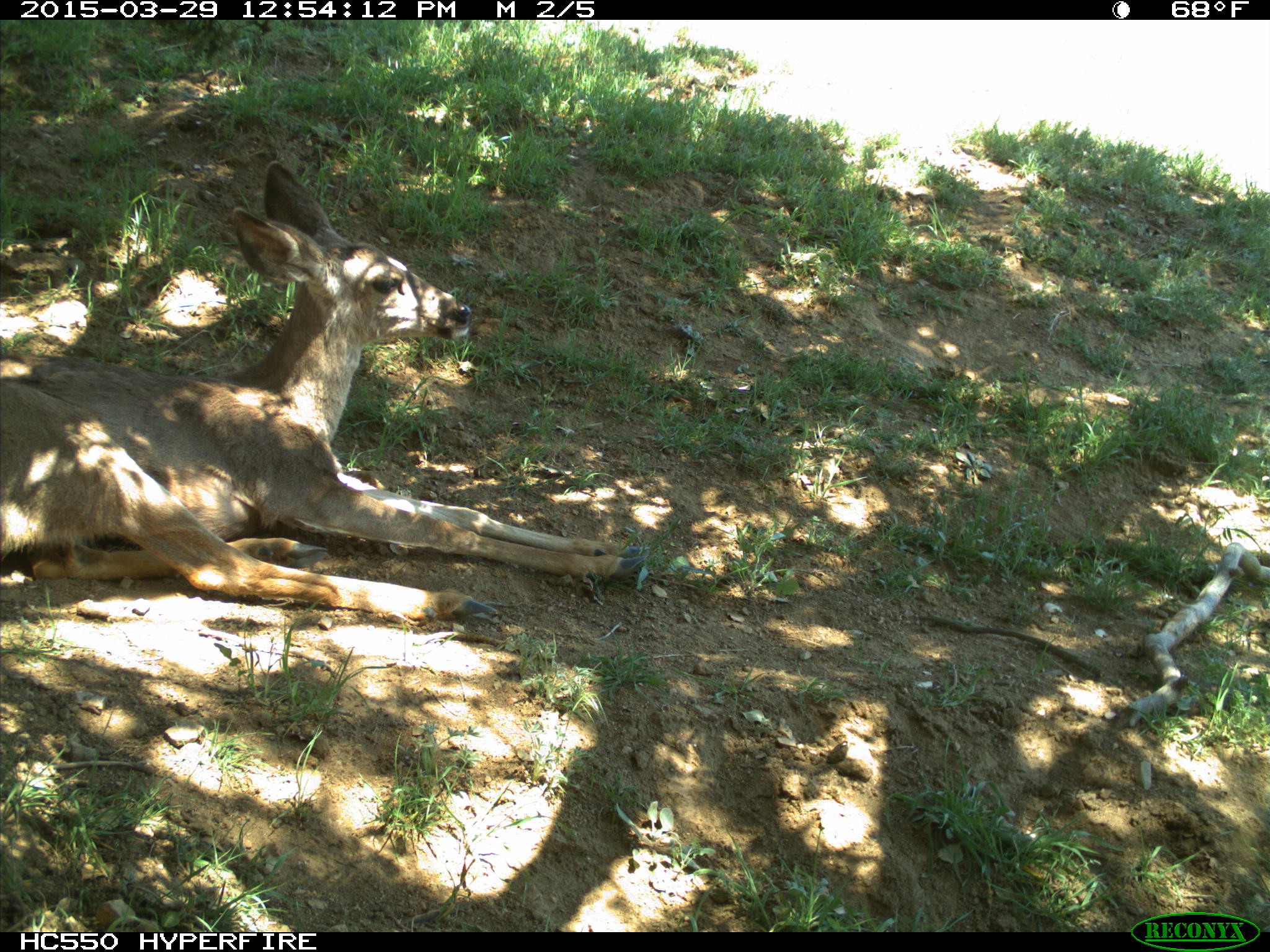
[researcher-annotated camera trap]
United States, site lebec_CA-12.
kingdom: Animalia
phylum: Chordata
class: Mammalia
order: Artiodactyla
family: Cervidae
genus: Odocoileus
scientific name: Odocoileus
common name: deer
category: unidentified deer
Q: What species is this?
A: Unidentified deer (deer) (Odocoileus).